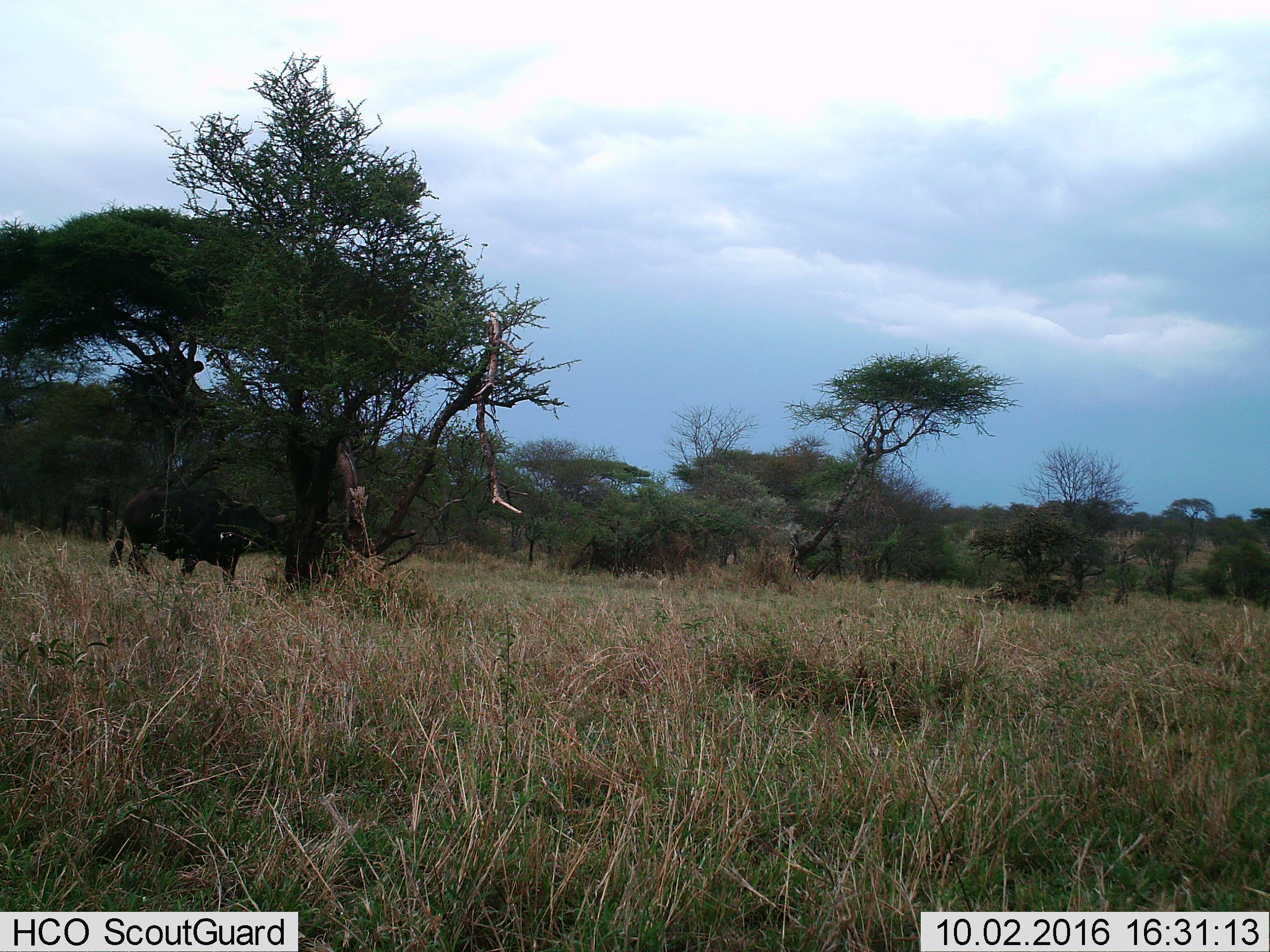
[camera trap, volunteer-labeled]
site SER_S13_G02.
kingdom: Animalia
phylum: Chordata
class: Mammalia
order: Artiodactyla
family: Bovidae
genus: Syncerus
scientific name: Syncerus caffer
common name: african buffalo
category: buffalo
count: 1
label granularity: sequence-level